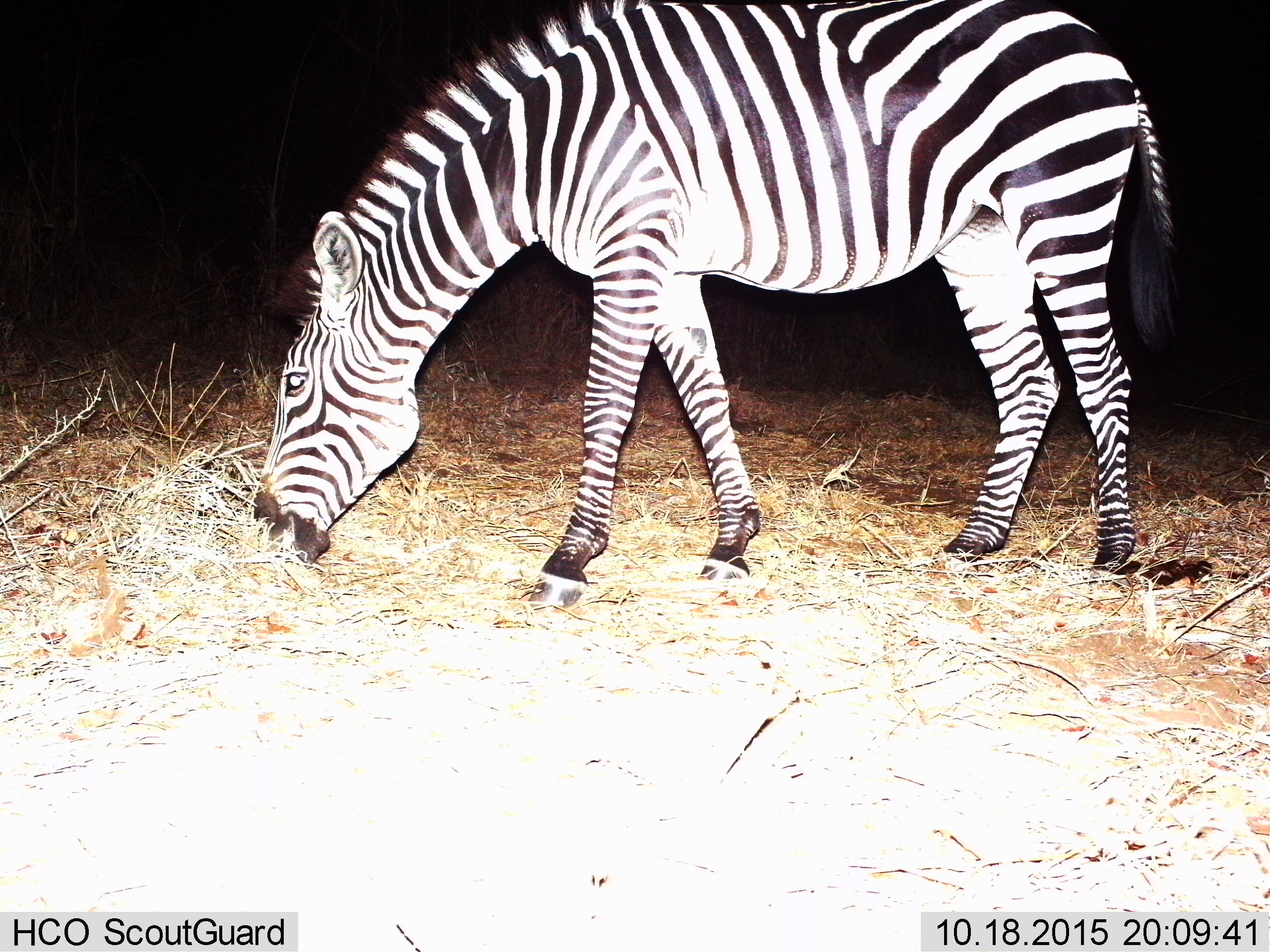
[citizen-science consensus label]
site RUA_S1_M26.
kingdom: Animalia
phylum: Chordata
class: Mammalia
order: Perissodactyla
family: Equidae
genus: Equus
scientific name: Equus quagga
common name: plains zebra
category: zebraplains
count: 1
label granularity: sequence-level